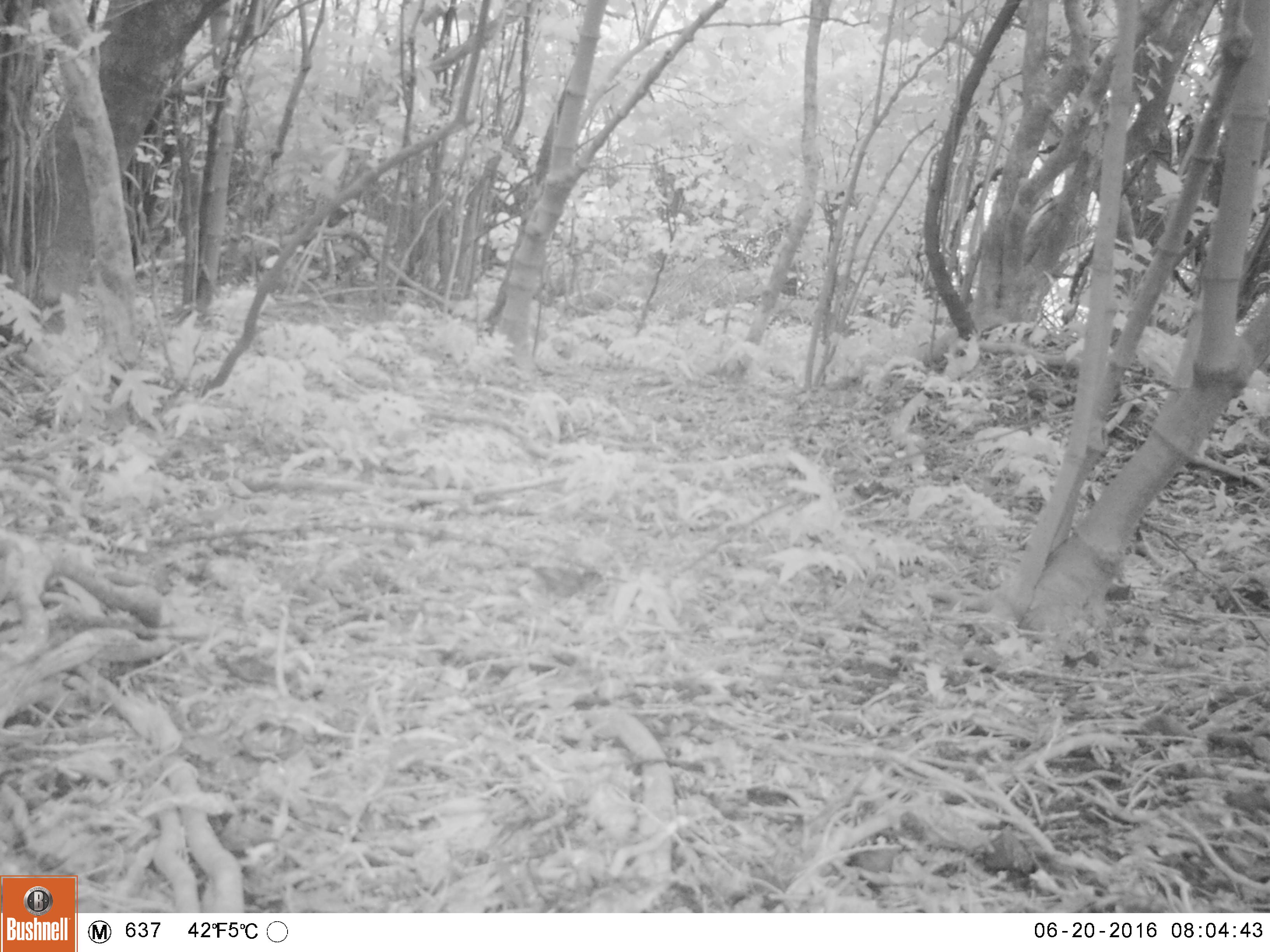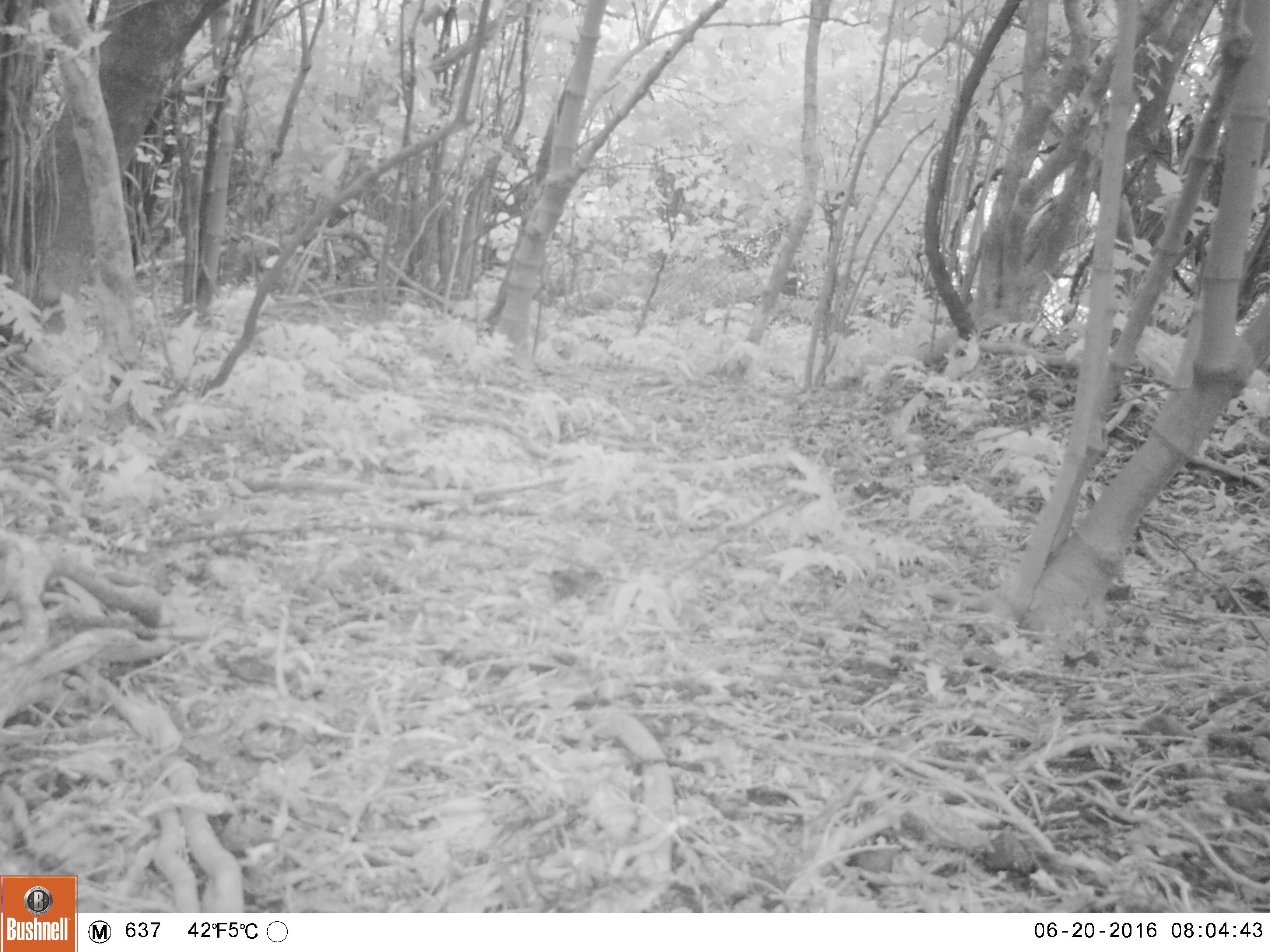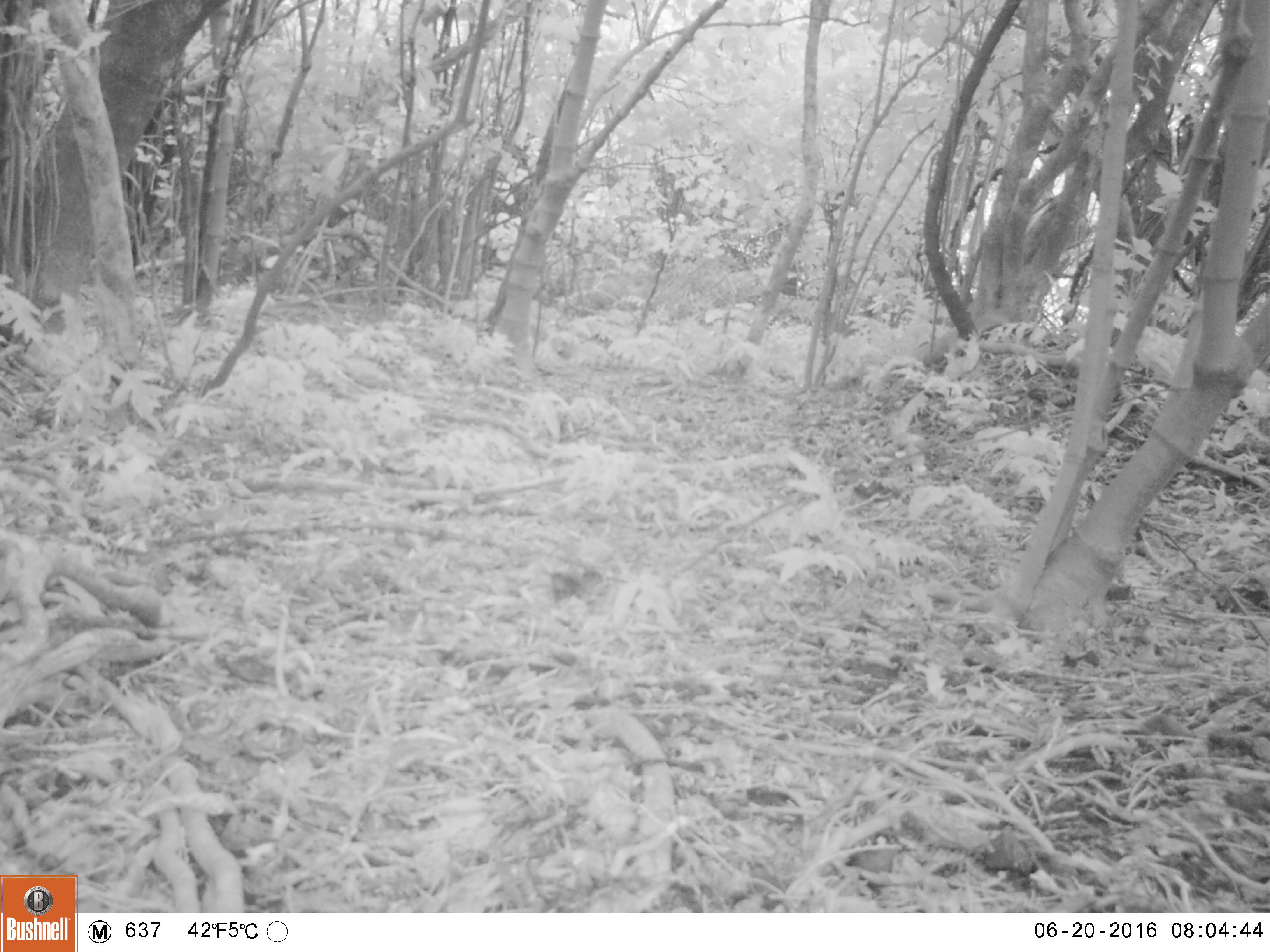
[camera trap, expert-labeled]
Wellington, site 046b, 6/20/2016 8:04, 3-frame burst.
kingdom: Animalia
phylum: Chordata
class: Aves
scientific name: Aves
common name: bird